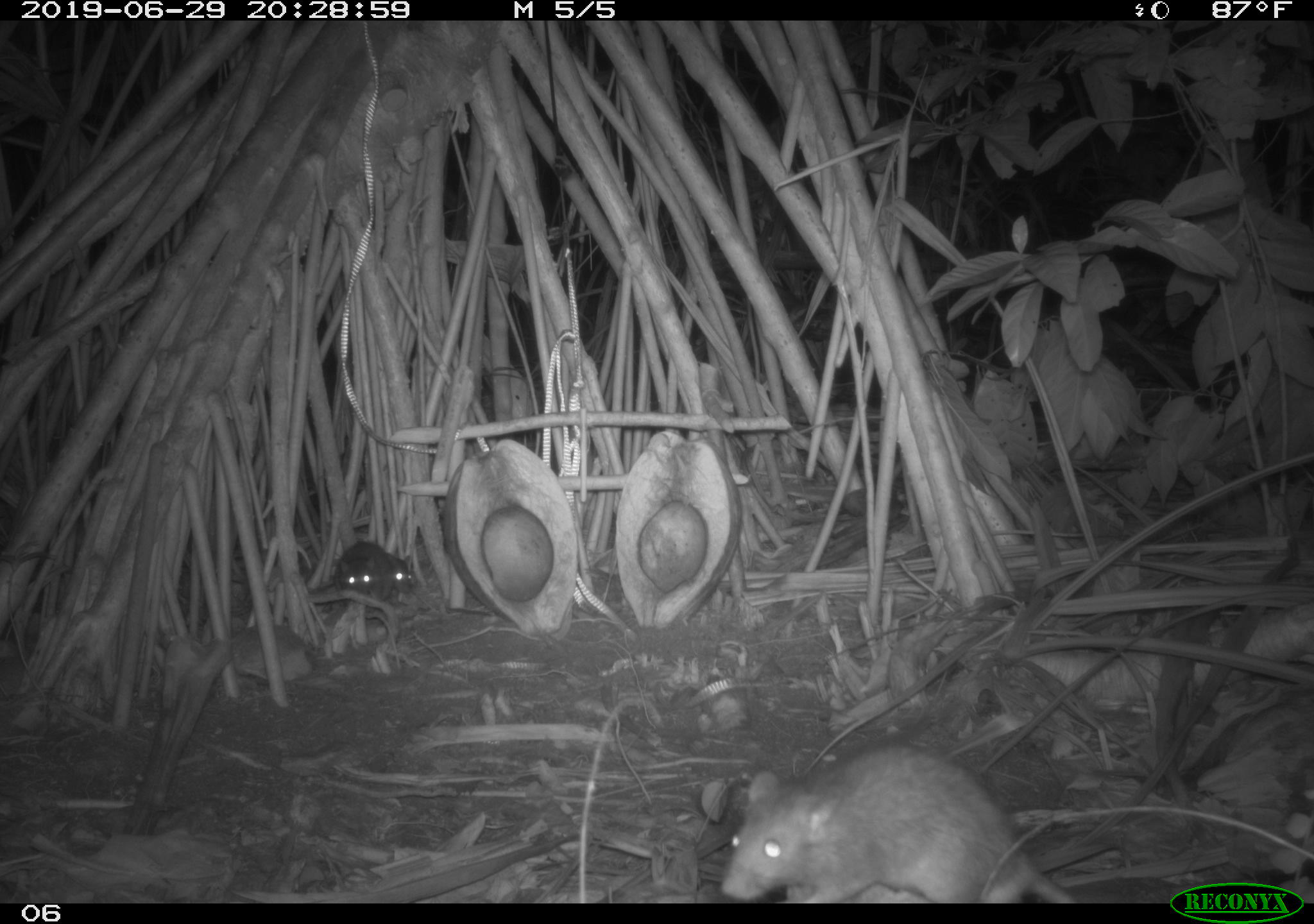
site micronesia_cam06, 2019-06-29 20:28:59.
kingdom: Animalia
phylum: Chordata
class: Mammalia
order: Rodentia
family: Muridae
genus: Rattus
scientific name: Rattus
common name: rat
Rat (Rattus).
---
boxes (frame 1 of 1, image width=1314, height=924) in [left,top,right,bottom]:
rat: [720,743,1077,899]; [330,537,396,606]; [382,544,422,597]